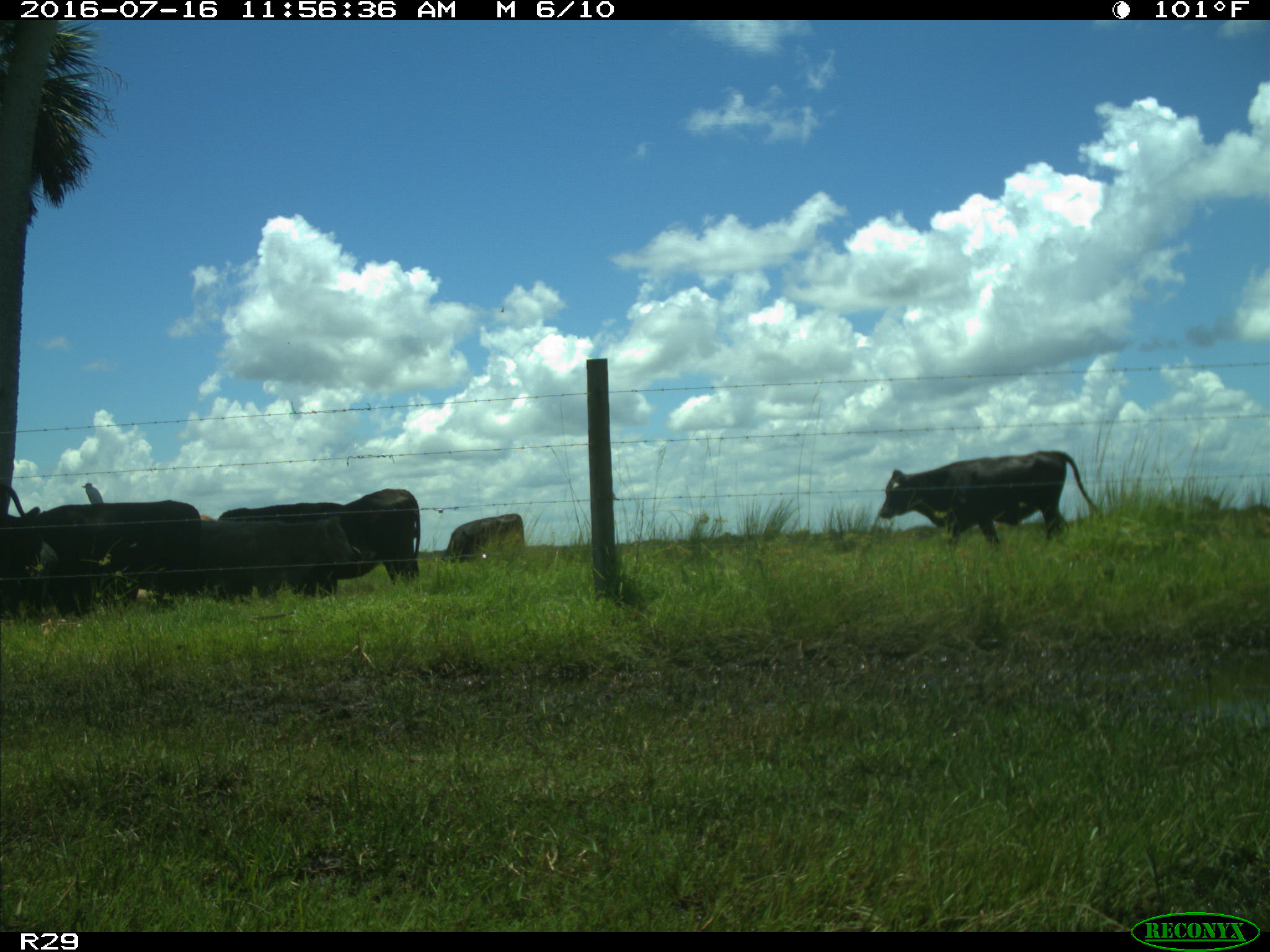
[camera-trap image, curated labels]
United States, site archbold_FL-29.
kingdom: Animalia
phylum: Chordata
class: Mammalia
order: Artiodactyla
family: Bovidae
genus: Bos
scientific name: Bos taurus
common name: domestic cow